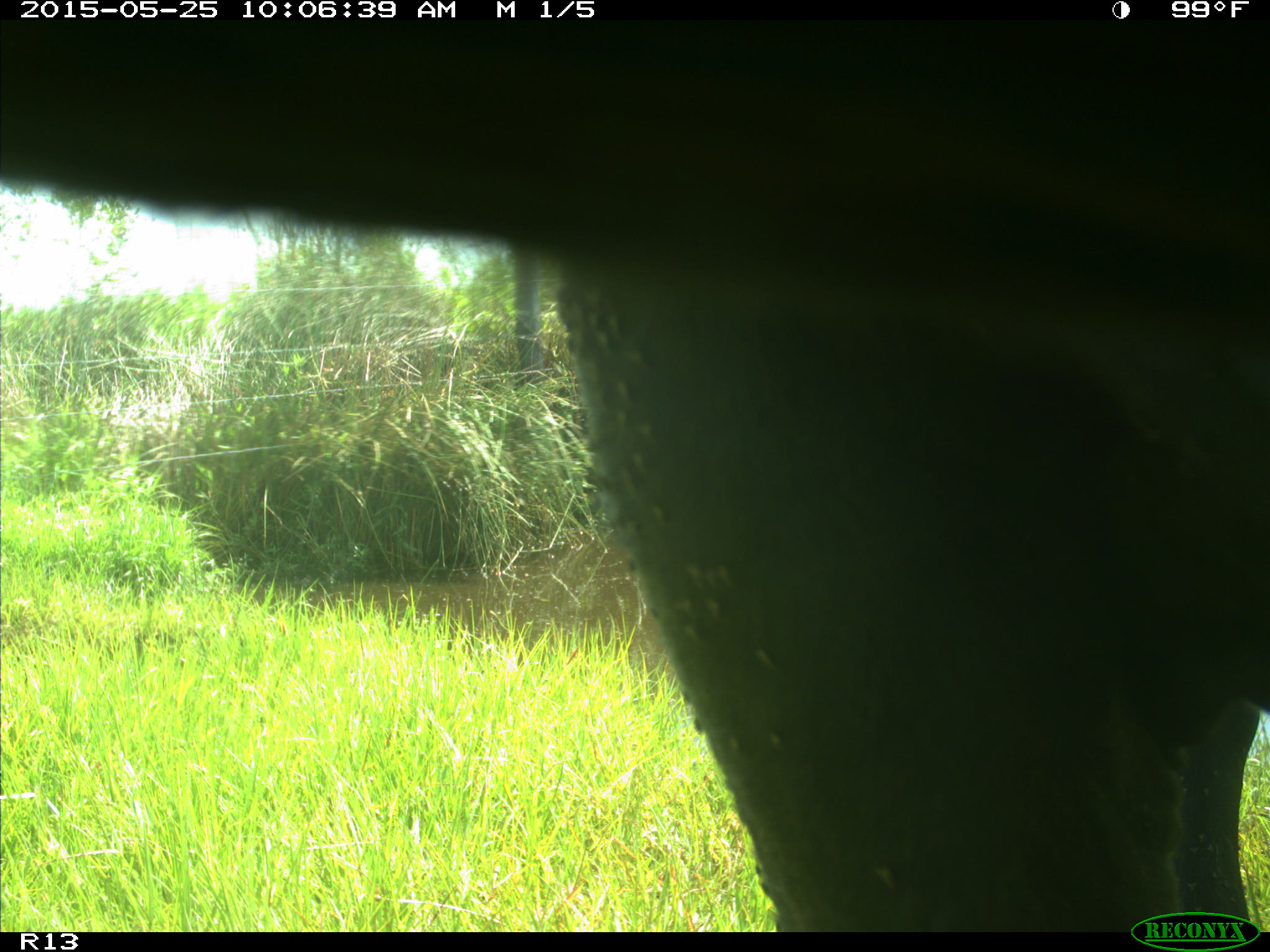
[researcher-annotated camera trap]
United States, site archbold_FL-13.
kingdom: Animalia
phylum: Chordata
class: Mammalia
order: Artiodactyla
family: Bovidae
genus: Bos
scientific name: Bos taurus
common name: domestic cow